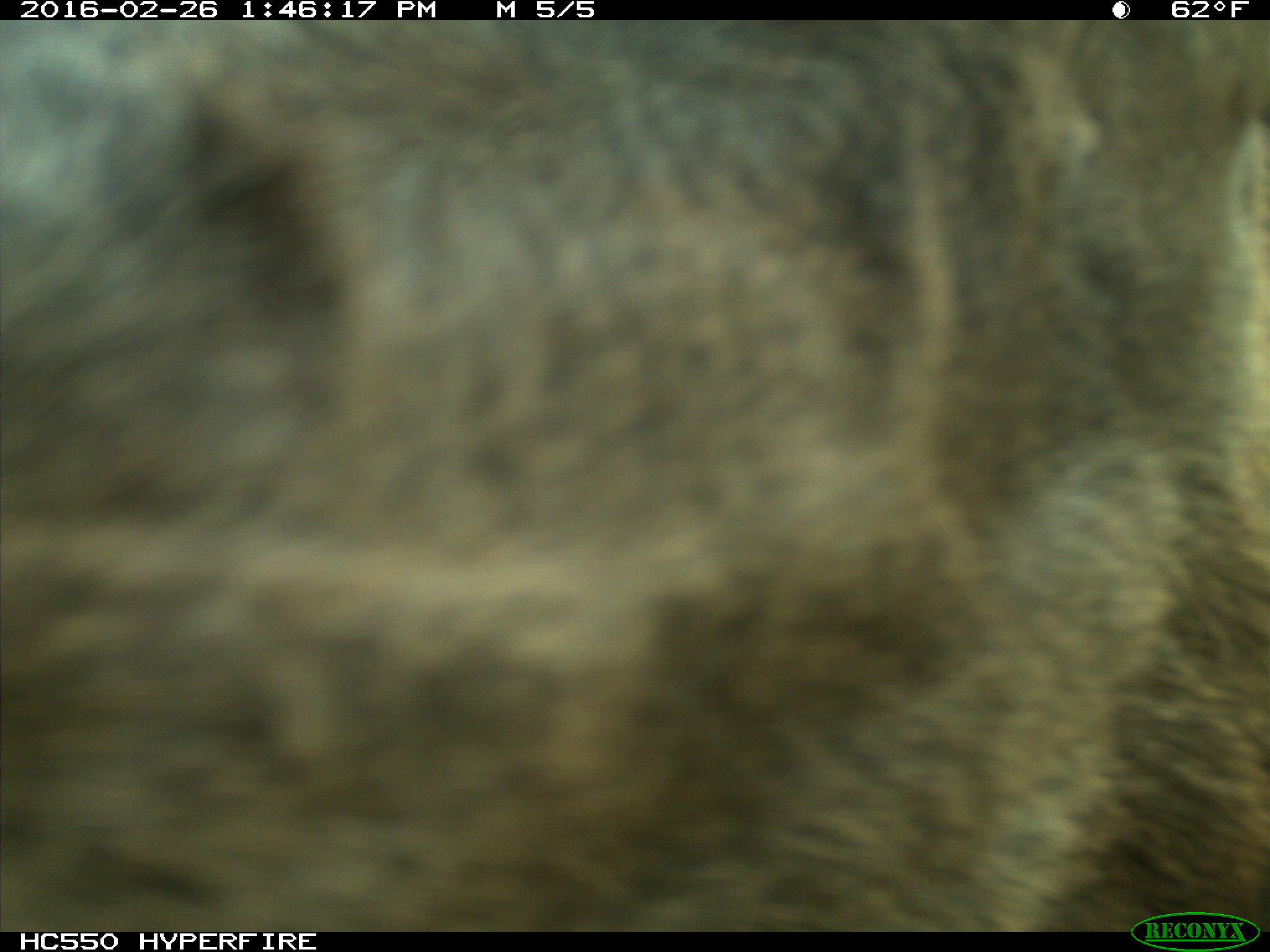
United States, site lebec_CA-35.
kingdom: Animalia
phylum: Chordata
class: Mammalia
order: Artiodactyla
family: Cervidae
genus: Cervus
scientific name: Cervus canadensis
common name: elk